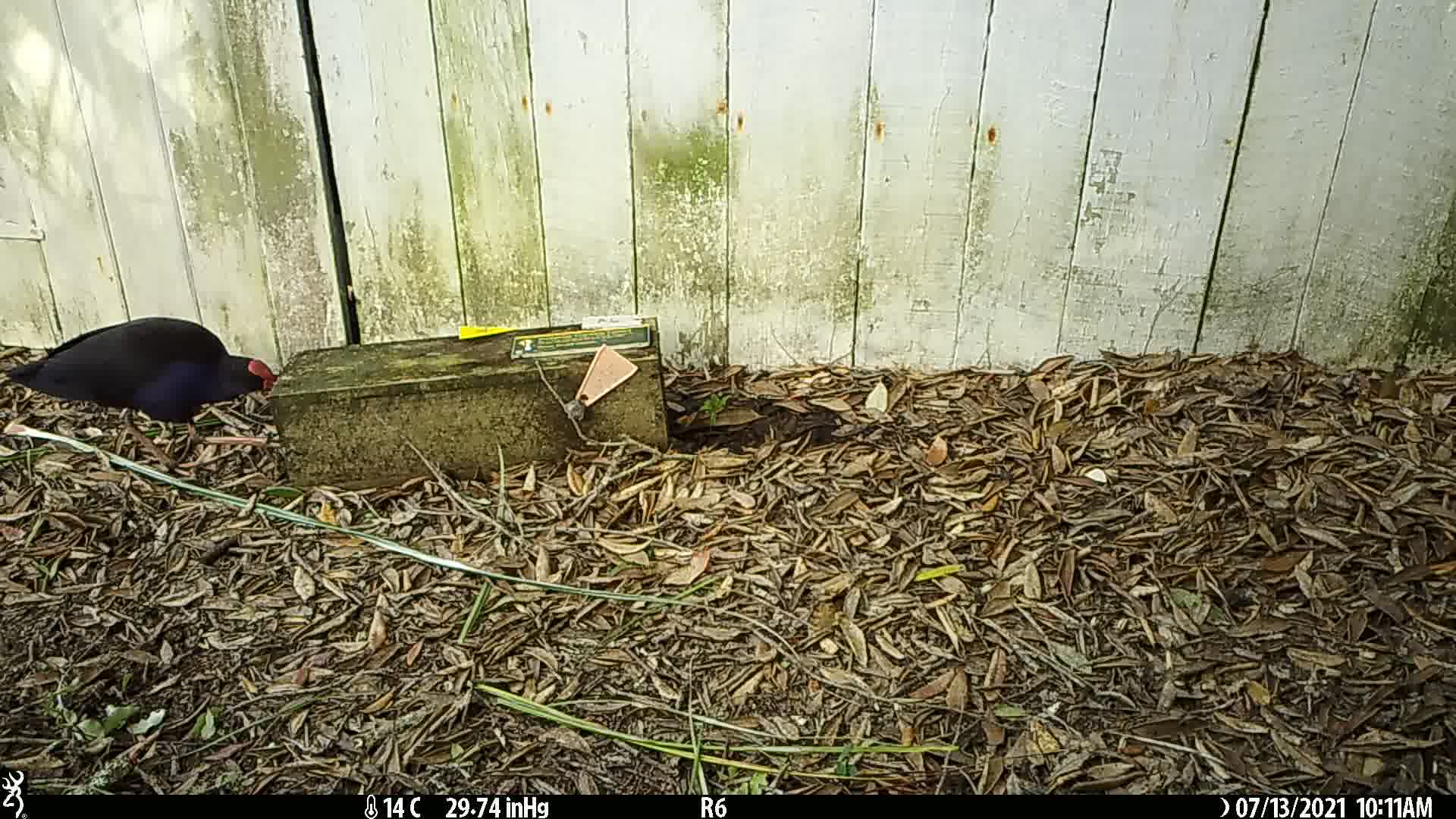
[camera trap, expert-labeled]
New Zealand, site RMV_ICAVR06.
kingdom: Animalia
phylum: Chordata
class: Aves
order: Gruiformes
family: Rallidae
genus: Porphyrio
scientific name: Porphyrio melanotus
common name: australasian swamphen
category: pukeko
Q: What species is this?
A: Pukeko (australasian swamphen) (Porphyrio melanotus).